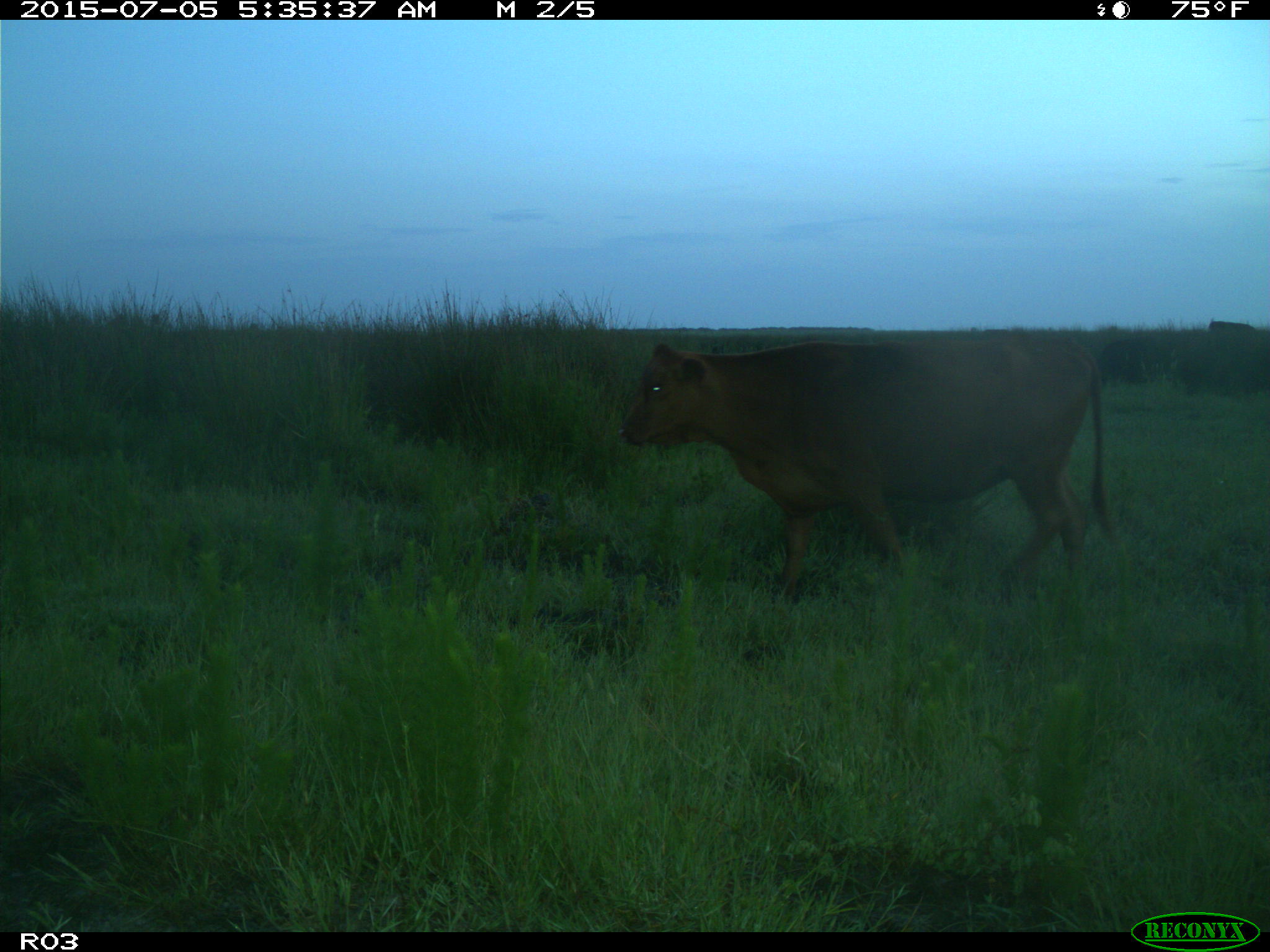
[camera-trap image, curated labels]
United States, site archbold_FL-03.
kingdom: Animalia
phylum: Chordata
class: Mammalia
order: Artiodactyla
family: Bovidae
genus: Bos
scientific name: Bos taurus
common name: domestic cow